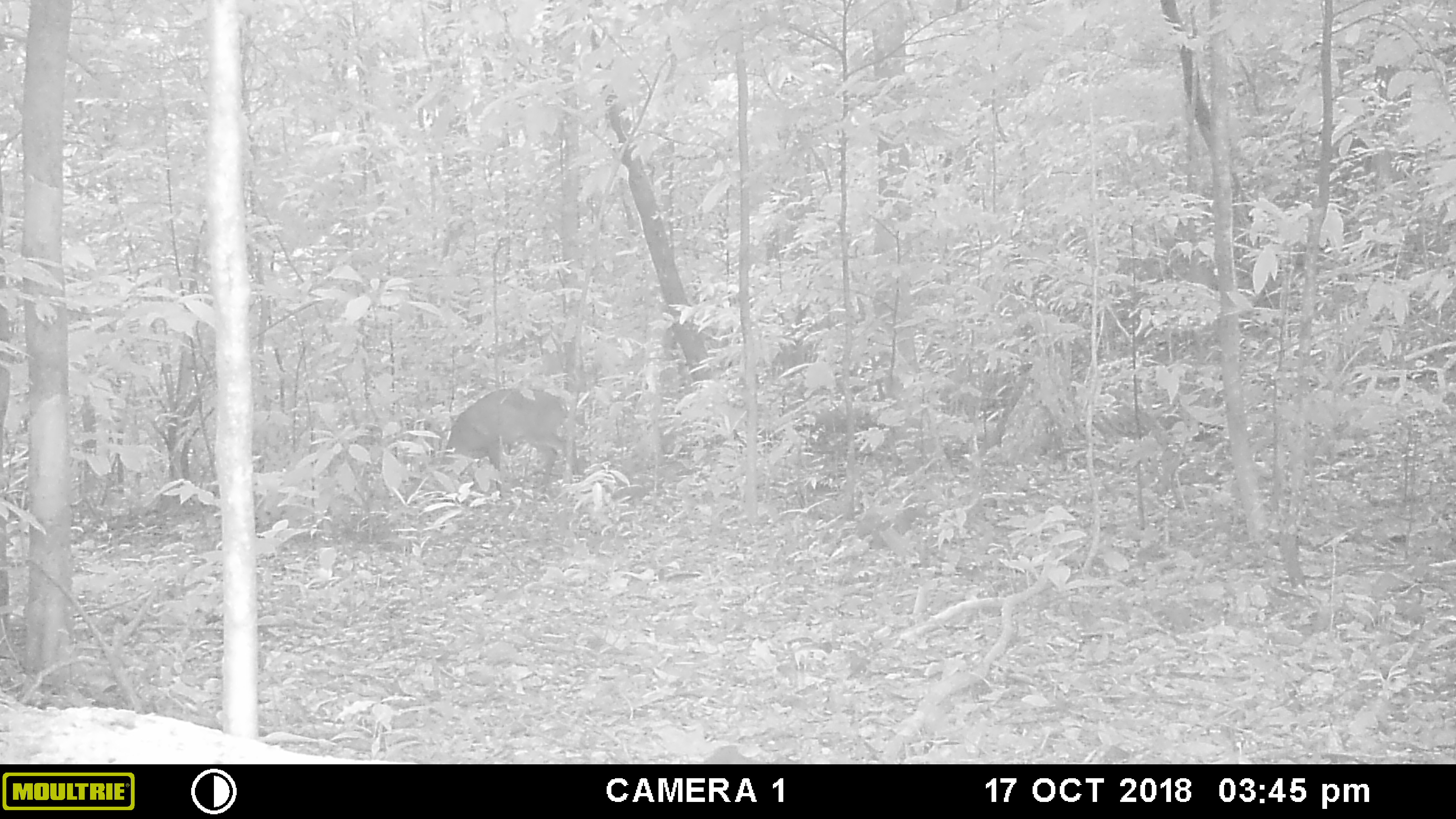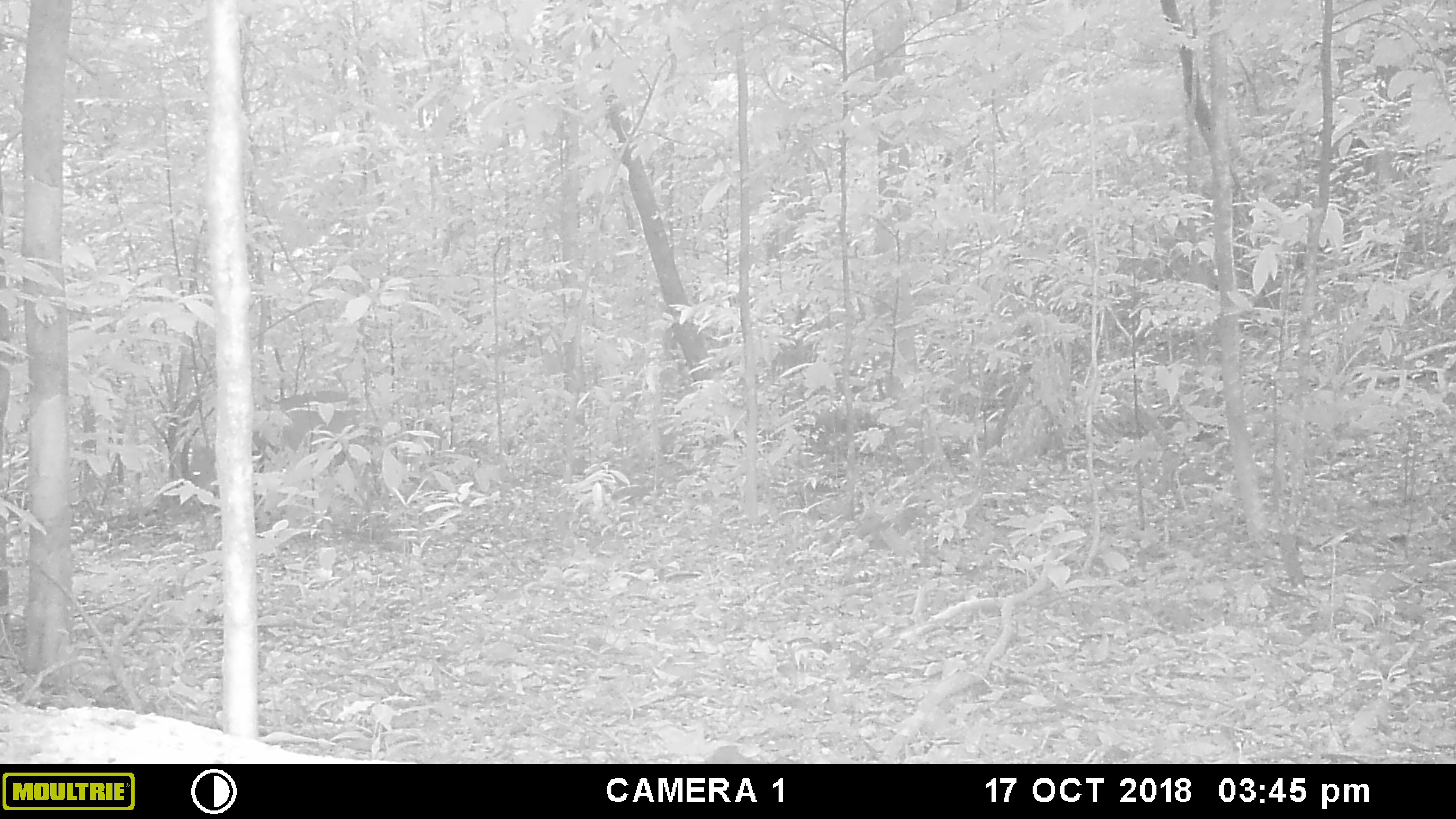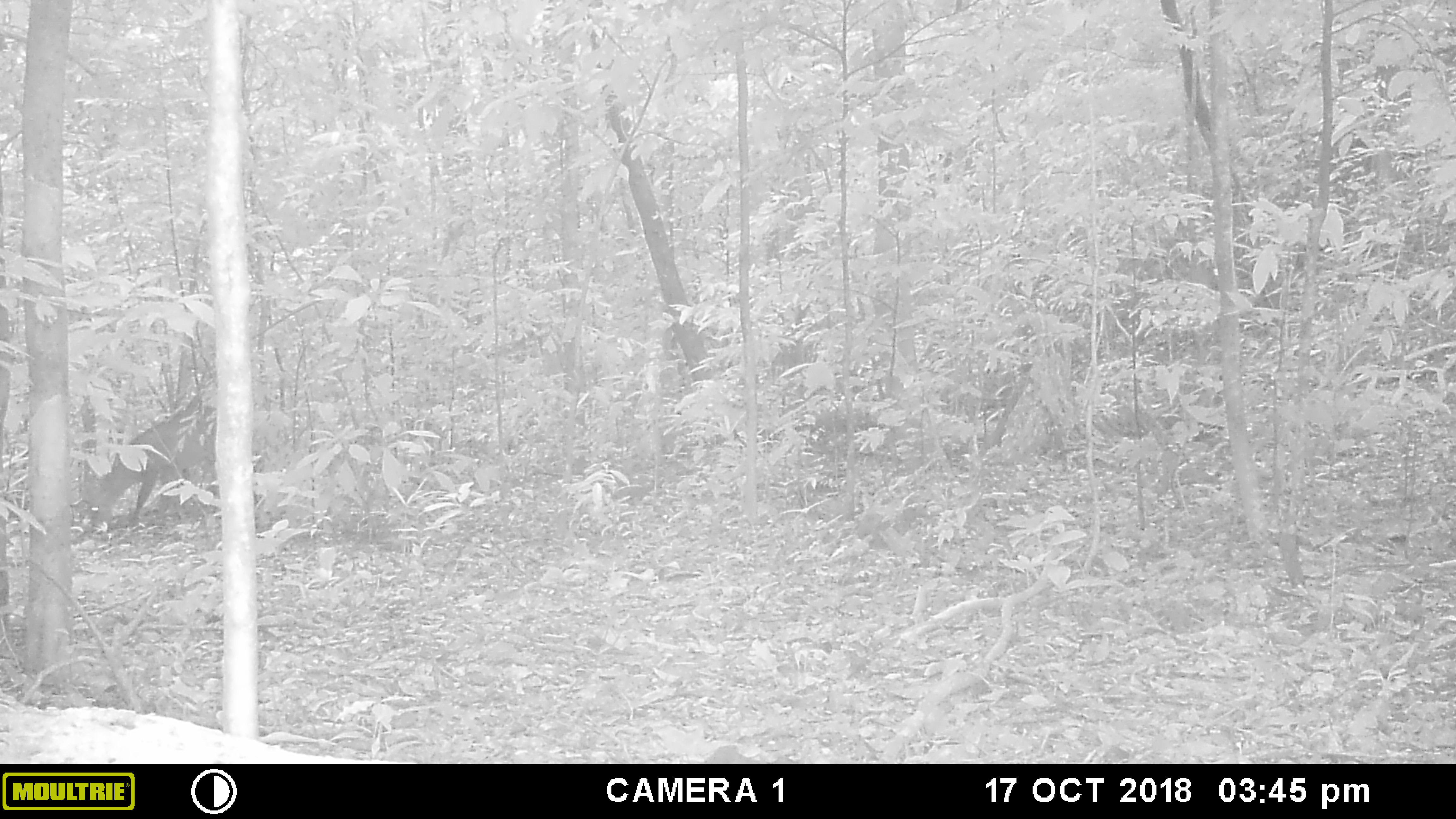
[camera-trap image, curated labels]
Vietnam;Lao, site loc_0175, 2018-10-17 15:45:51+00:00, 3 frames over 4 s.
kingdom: Animalia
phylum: Chordata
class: Mammalia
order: Artiodactyla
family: Cervidae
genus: Muntiacus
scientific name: Muntiacus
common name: muntjacs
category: unidentified muntjac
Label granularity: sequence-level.